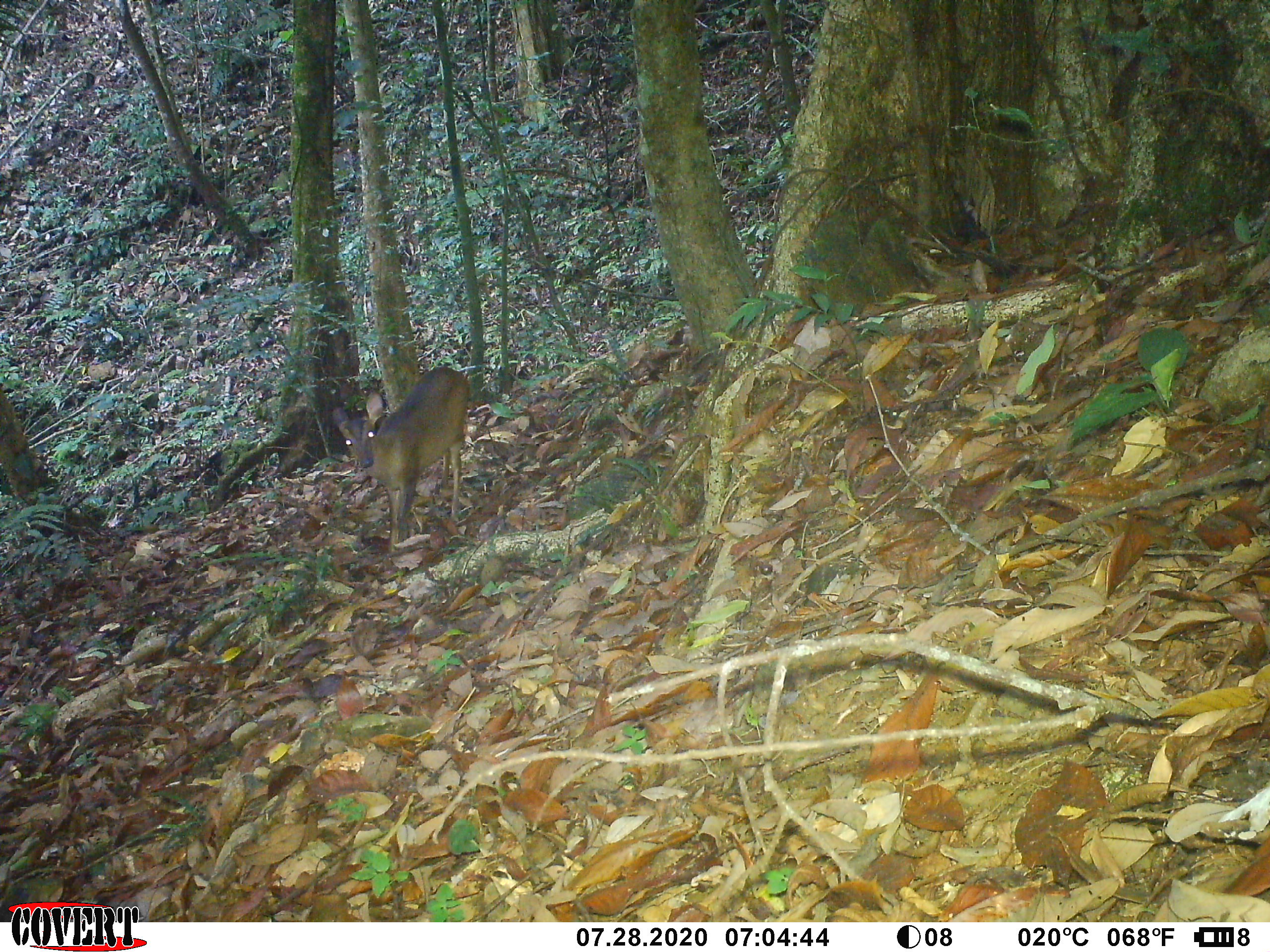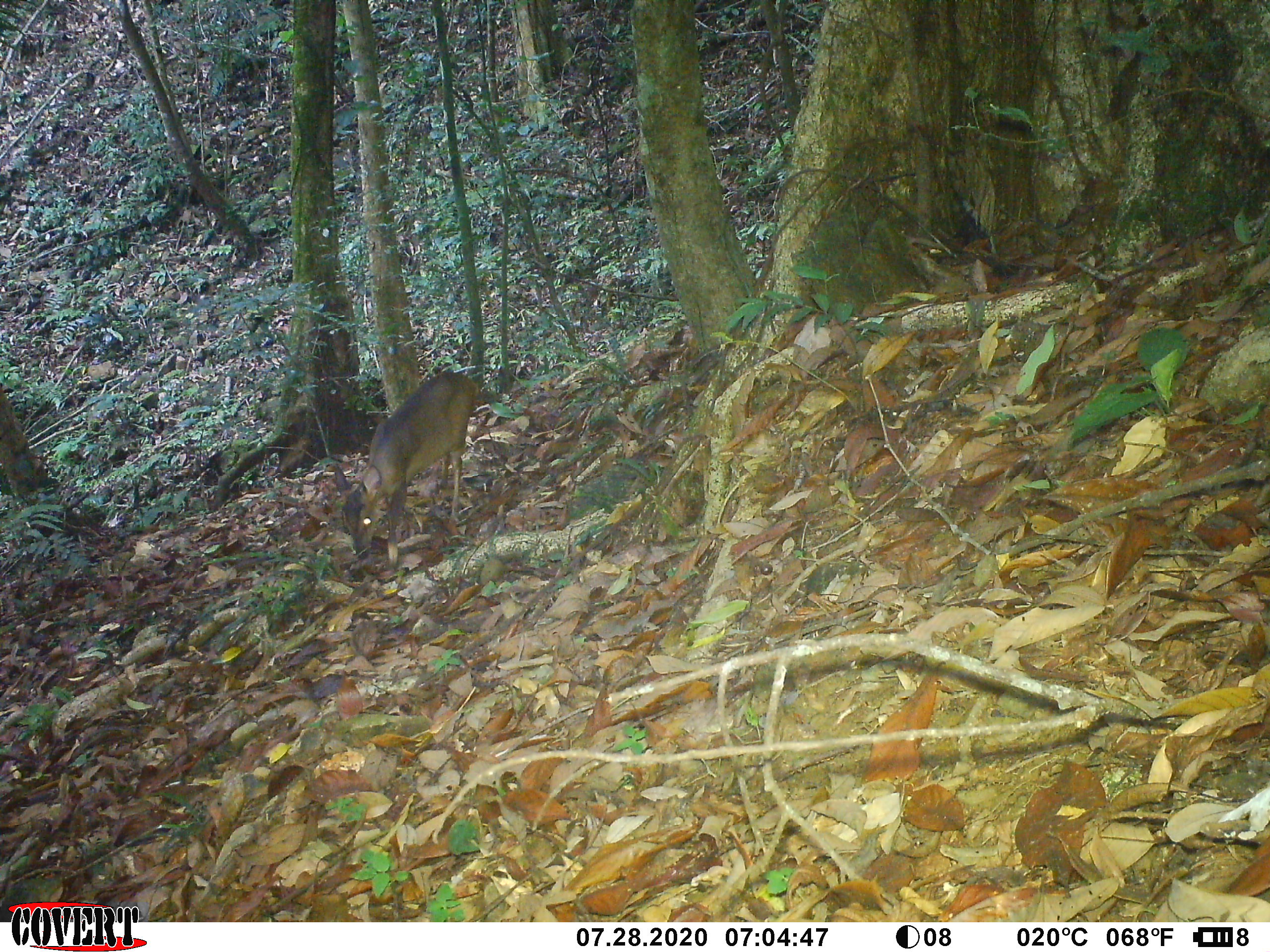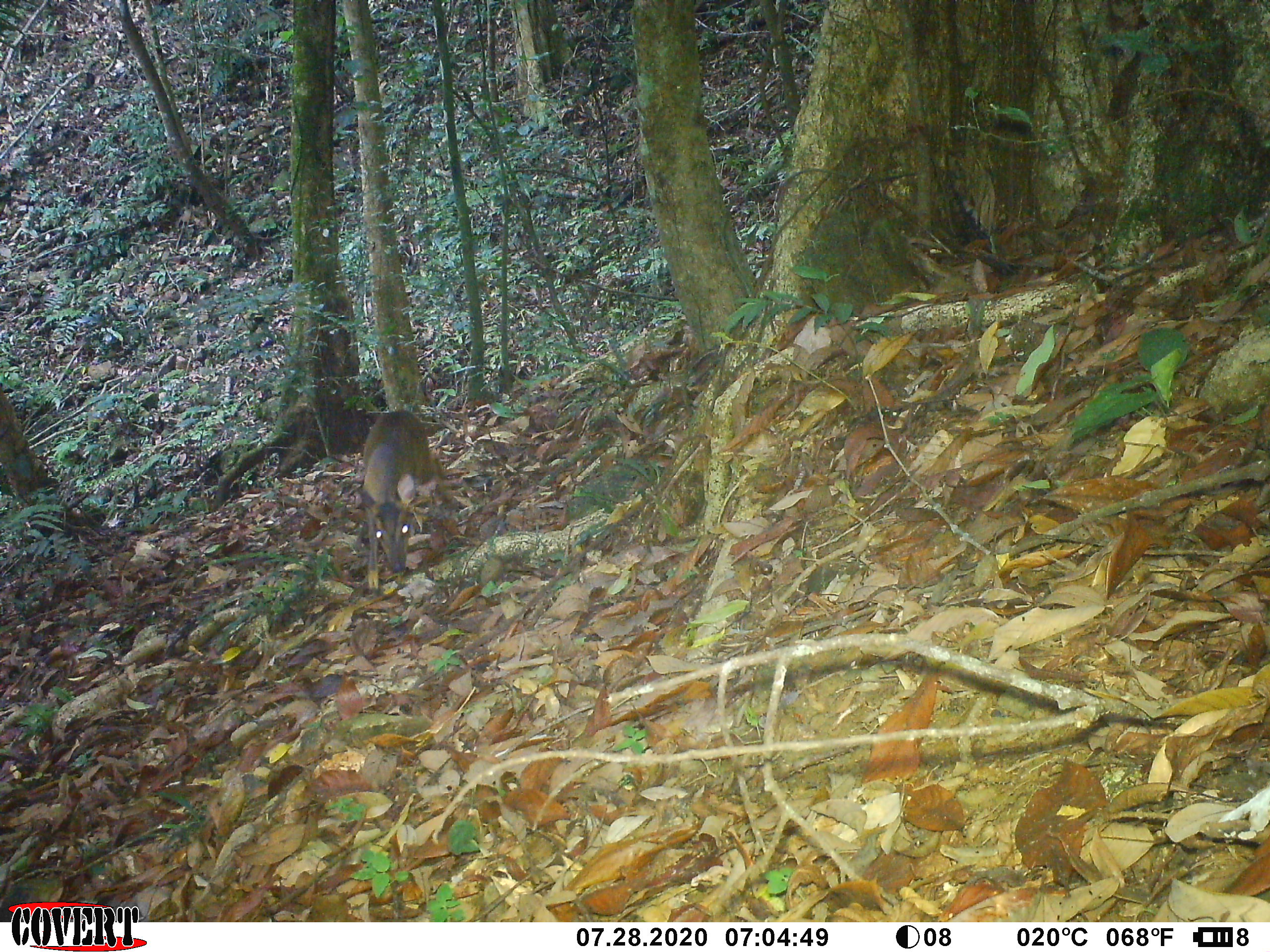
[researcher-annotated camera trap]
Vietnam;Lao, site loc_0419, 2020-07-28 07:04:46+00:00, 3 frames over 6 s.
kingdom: Animalia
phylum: Chordata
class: Mammalia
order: Artiodactyla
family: Cervidae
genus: Muntiacus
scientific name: Muntiacus vuquangensis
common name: large-antlered muntjac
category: large antlered muntjac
Large antlered muntjac (large-antlered muntjac) (Muntiacus vuquangensis). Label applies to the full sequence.